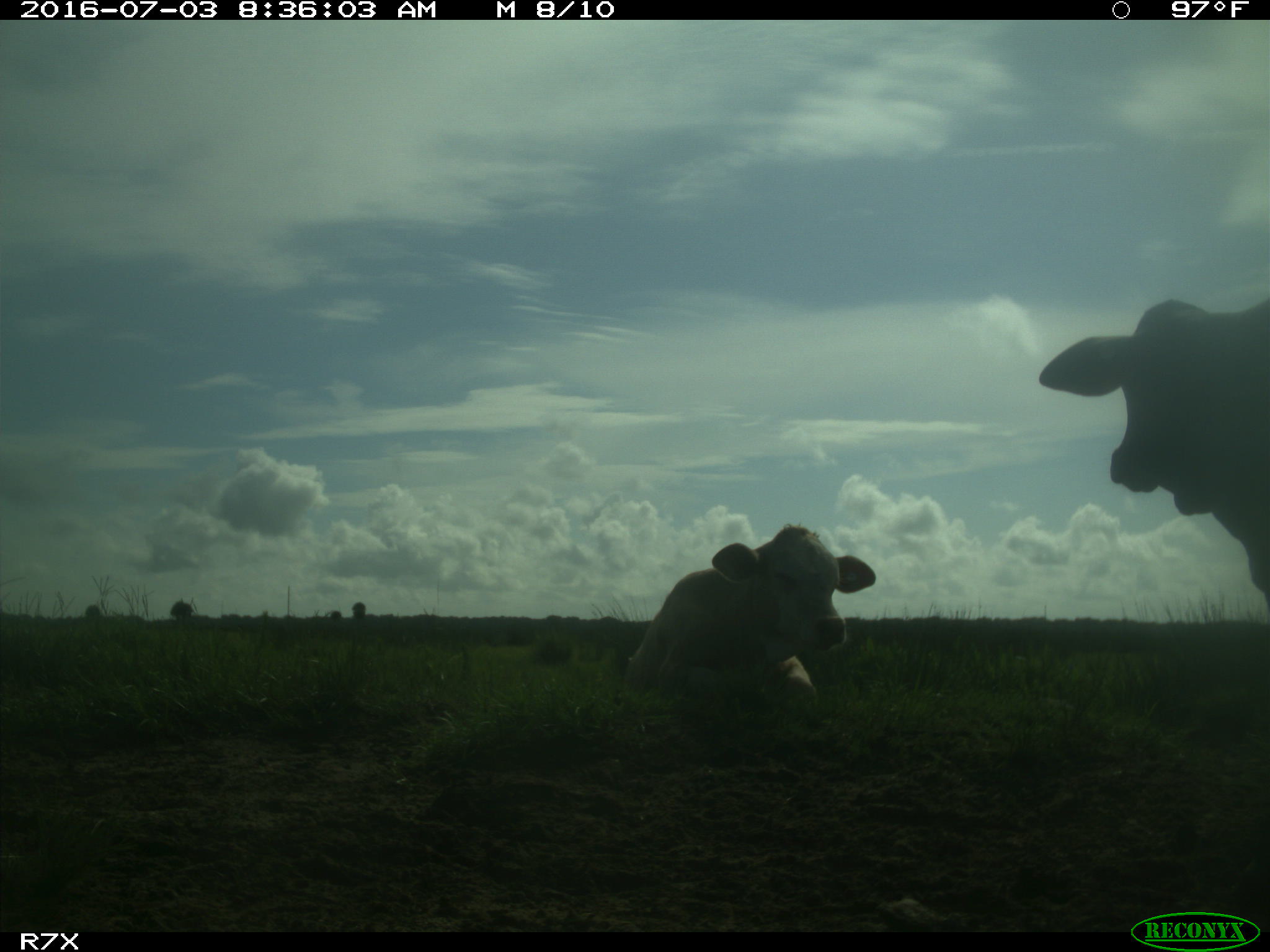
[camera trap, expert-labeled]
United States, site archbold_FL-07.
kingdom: Animalia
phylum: Chordata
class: Mammalia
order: Artiodactyla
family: Bovidae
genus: Bos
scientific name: Bos taurus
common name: domestic cow